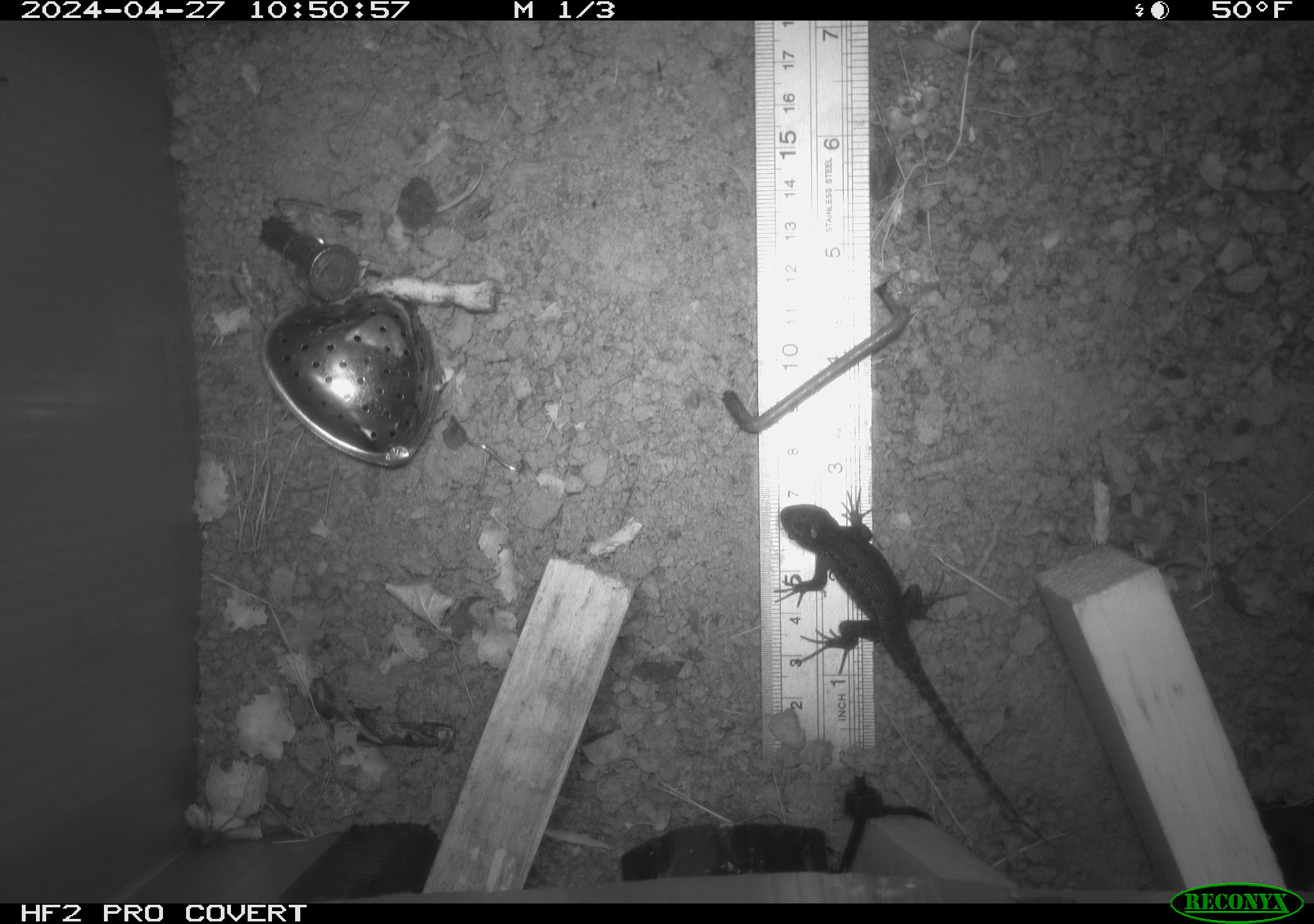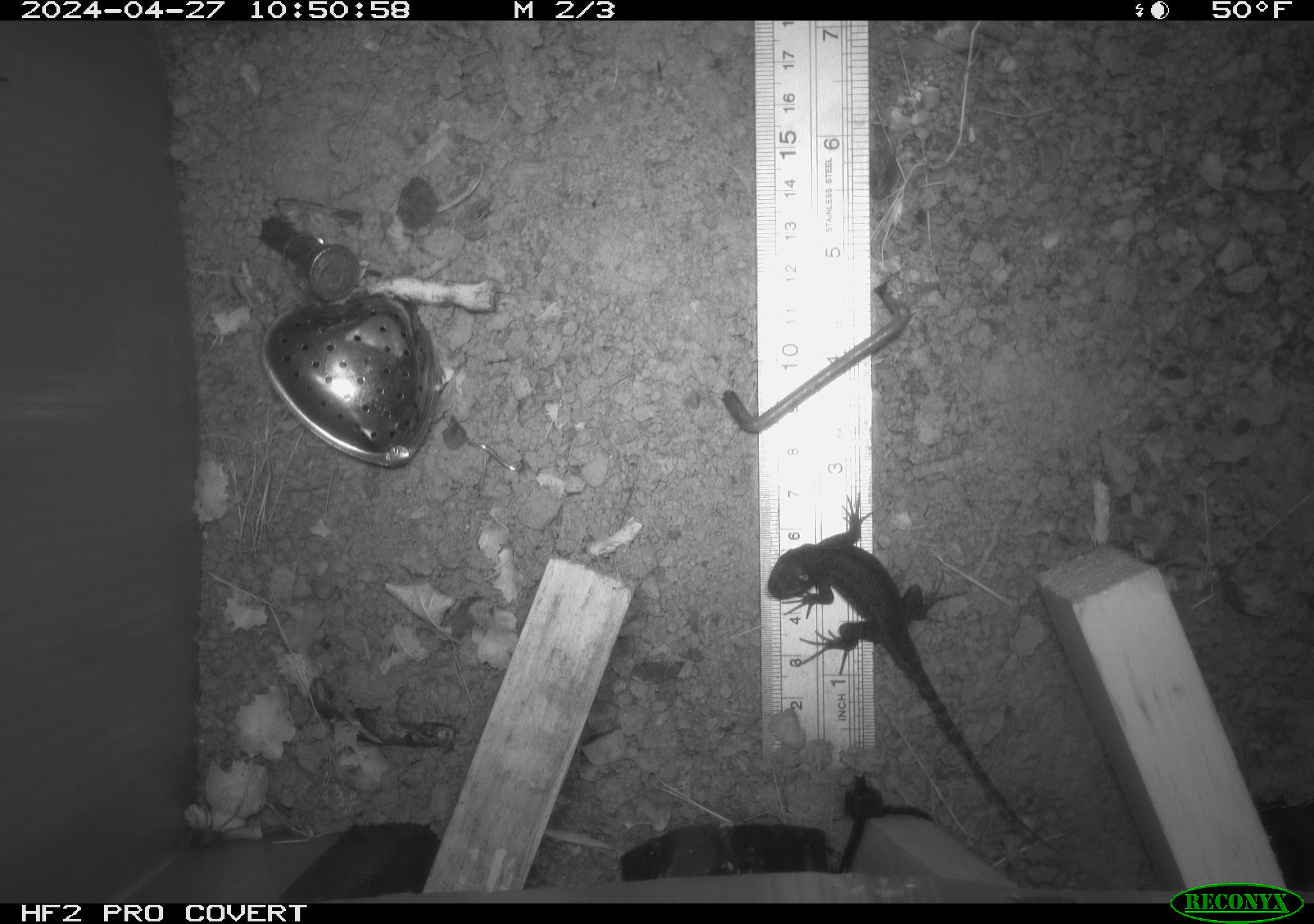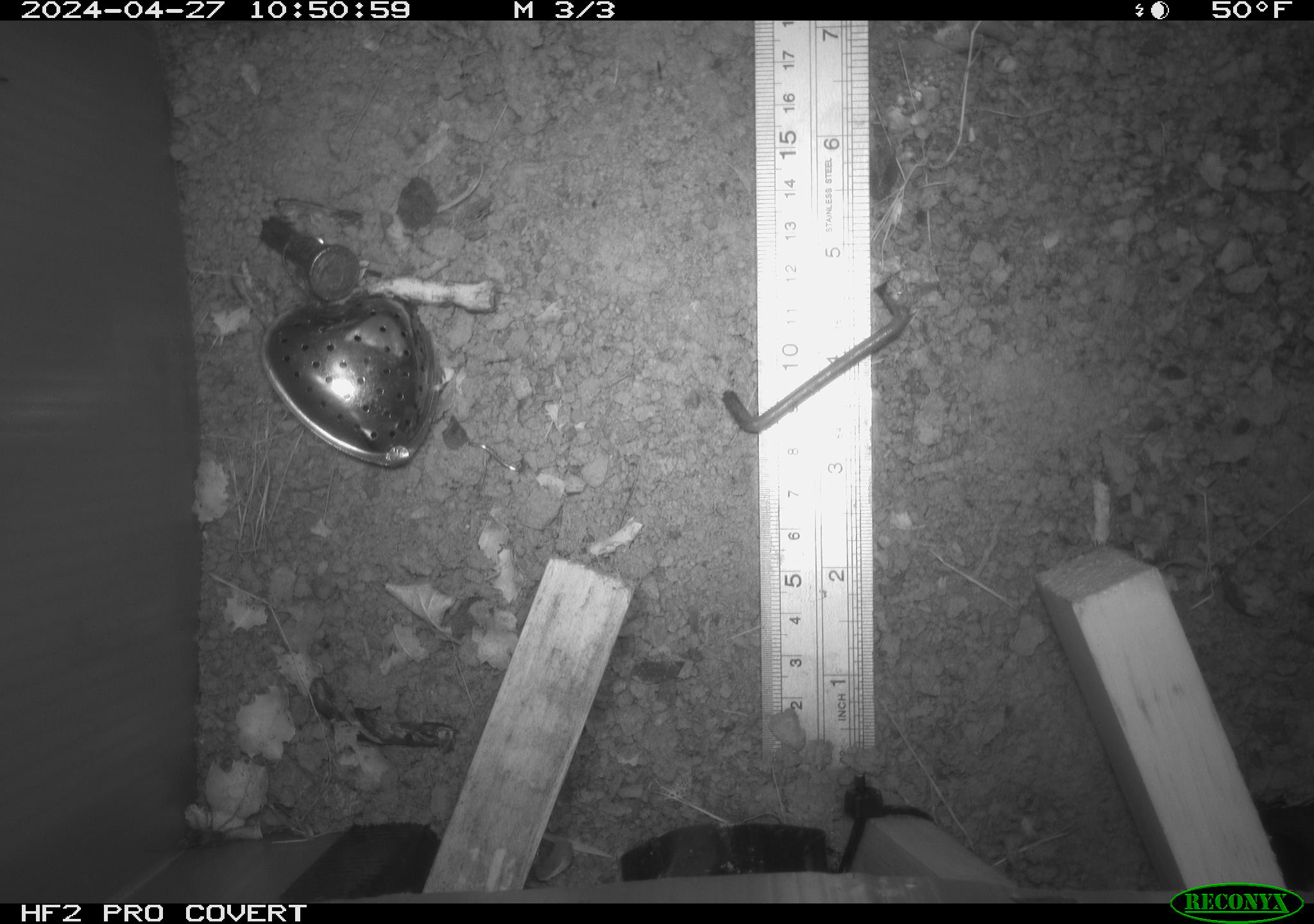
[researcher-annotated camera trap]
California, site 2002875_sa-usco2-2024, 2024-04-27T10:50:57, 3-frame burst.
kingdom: Animalia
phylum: Chordata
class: Reptilia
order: Squamata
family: Phrynosomatidae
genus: Sceloporus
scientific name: Sceloporus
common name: spiny lizards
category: sceloporus species